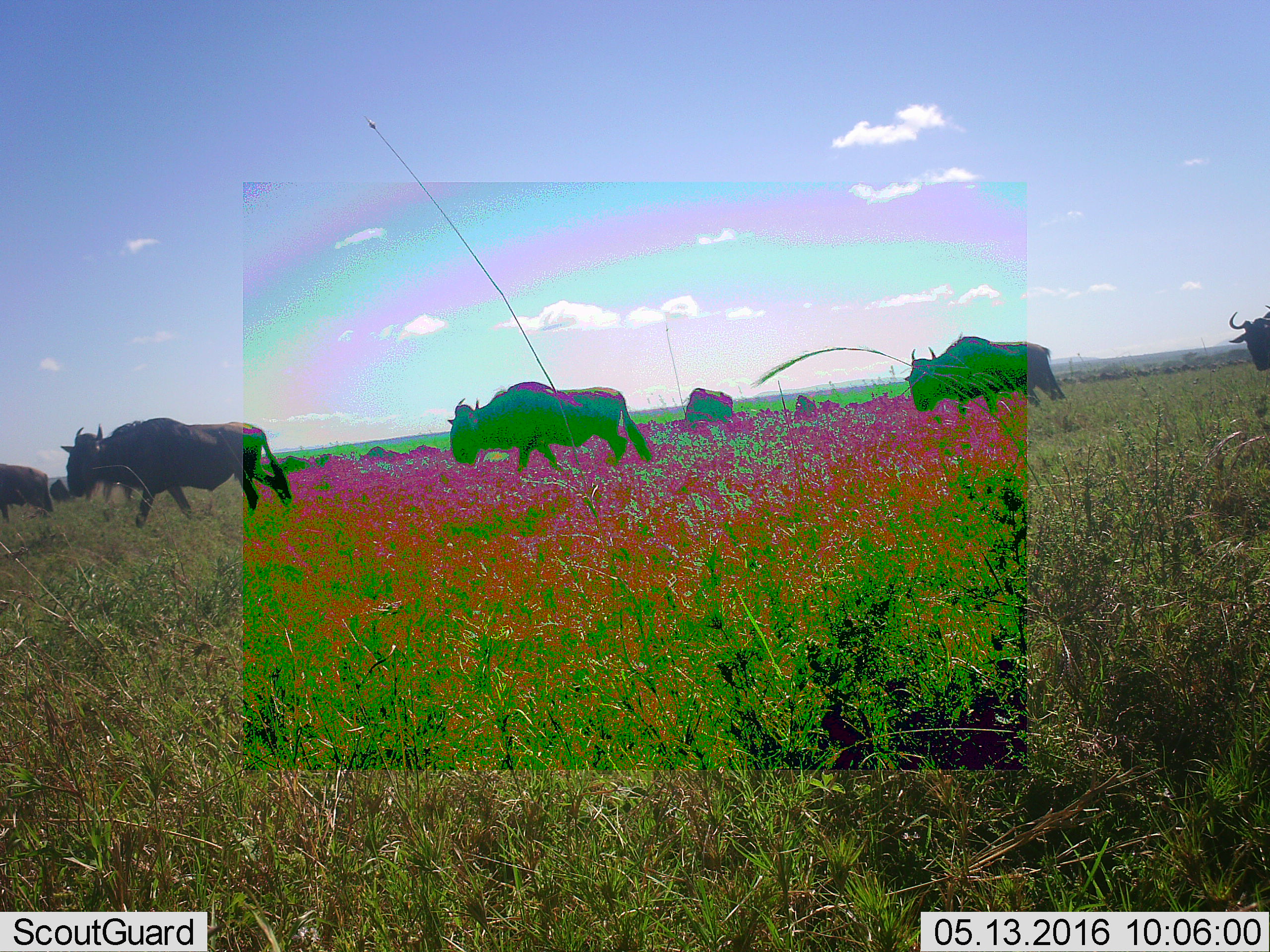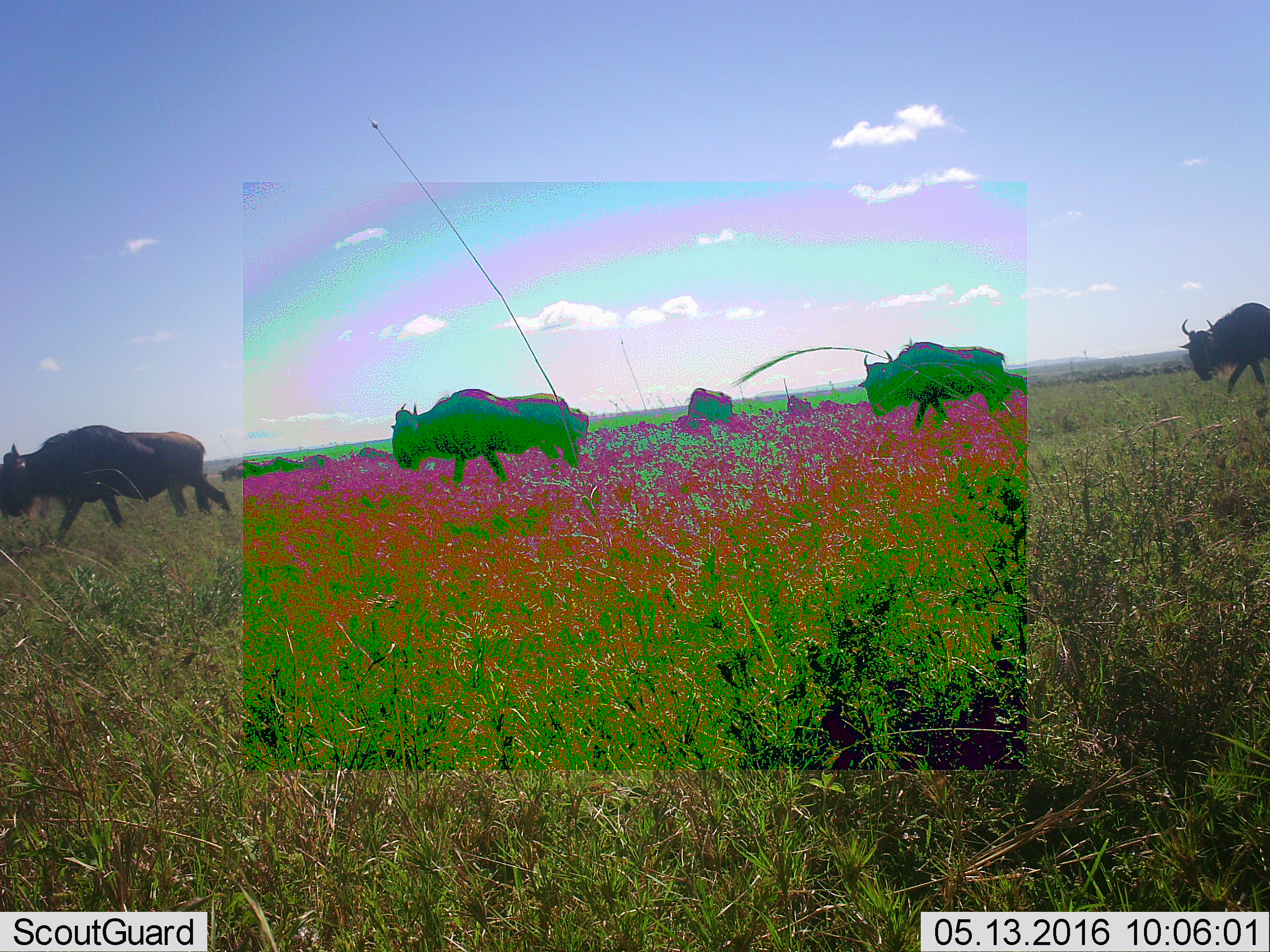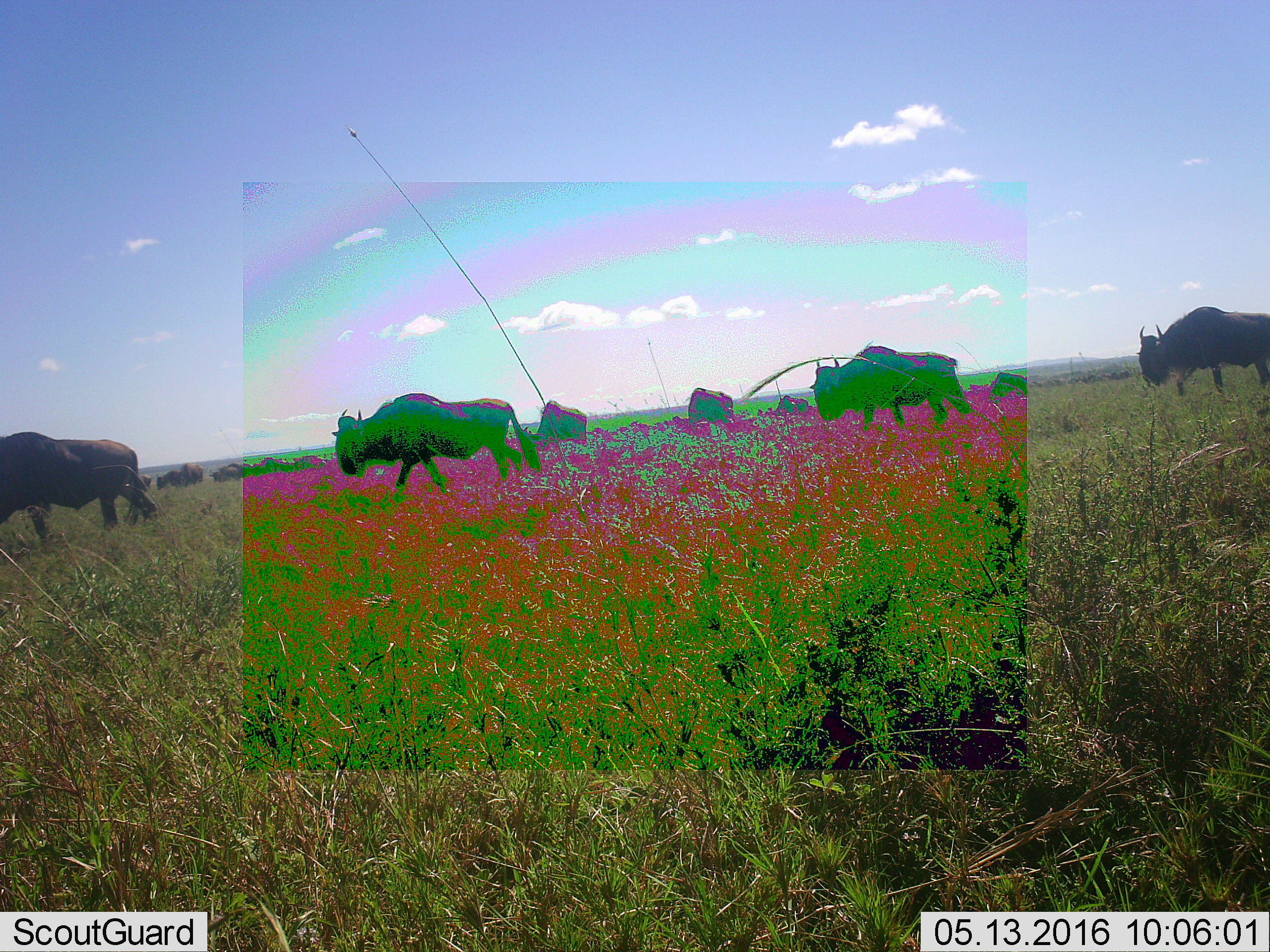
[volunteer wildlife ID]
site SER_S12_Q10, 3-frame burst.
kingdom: Animalia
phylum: Chordata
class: Mammalia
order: Artiodactyla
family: Bovidae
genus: Connochaetes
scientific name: Connochaetes taurinus taurinus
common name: blue wildebeest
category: wildebeestblue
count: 11-50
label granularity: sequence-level